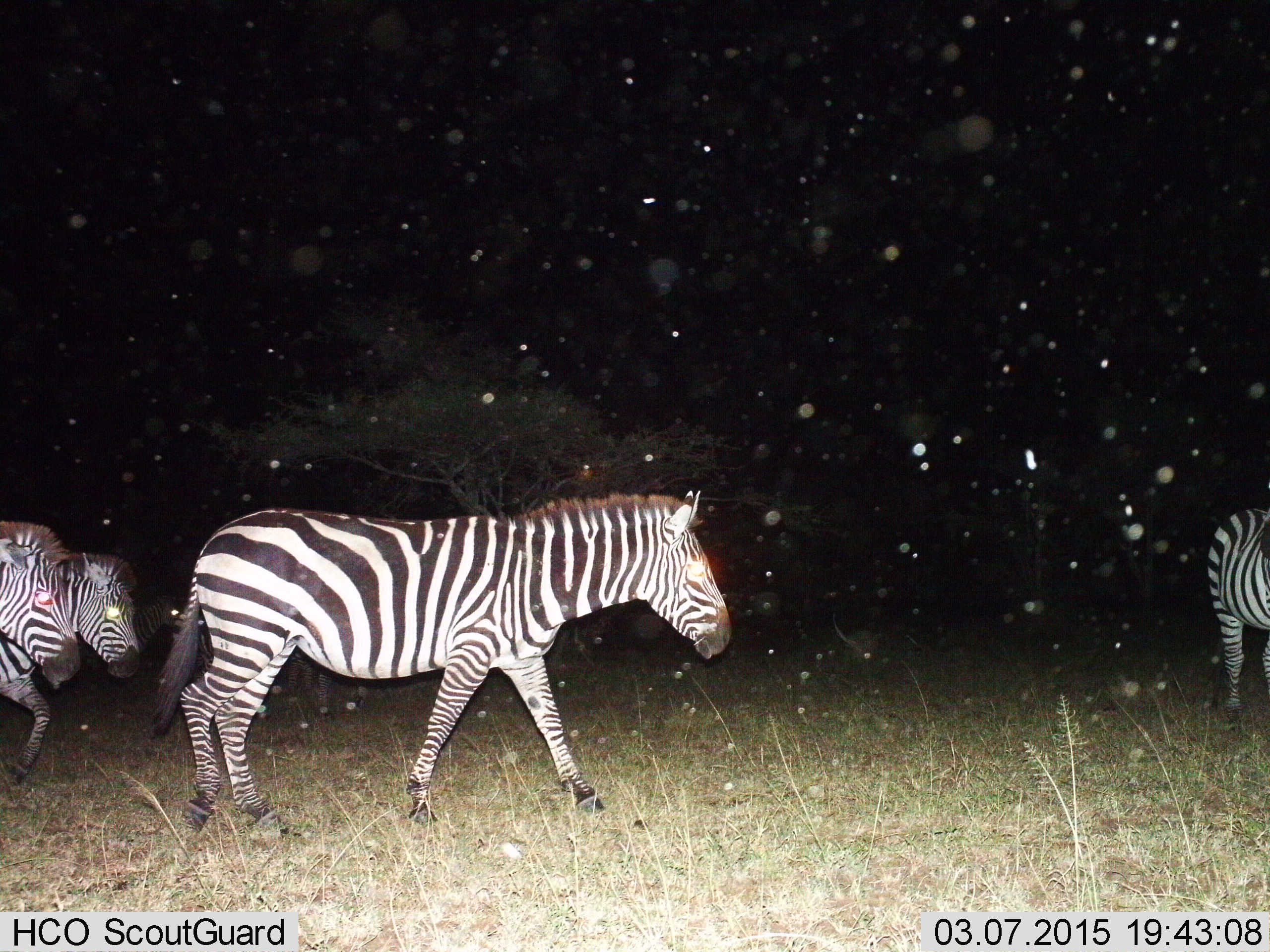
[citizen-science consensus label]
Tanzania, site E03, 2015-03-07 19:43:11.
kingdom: Animalia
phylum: Chordata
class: Mammalia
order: Perissodactyla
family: Equidae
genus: Equus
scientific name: Equus quagga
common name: plains zebra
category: zebra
Zebra (plains zebra) (Equus quagga), count 4. Behavior (volunteer vote fractions): standing 20%, resting 0%, moving 80%, interacting 20%. Young present (vote fraction): 0%. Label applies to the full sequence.